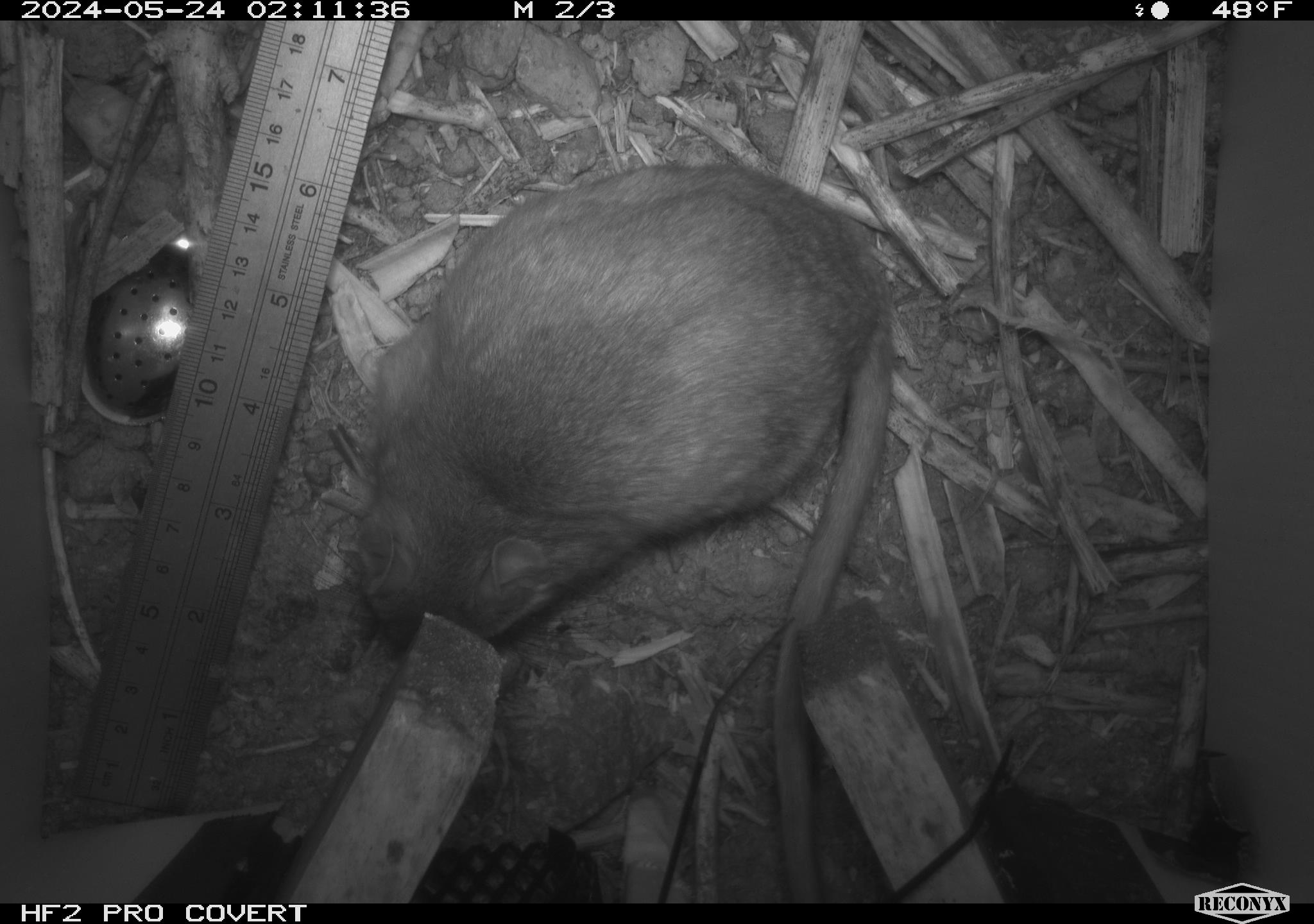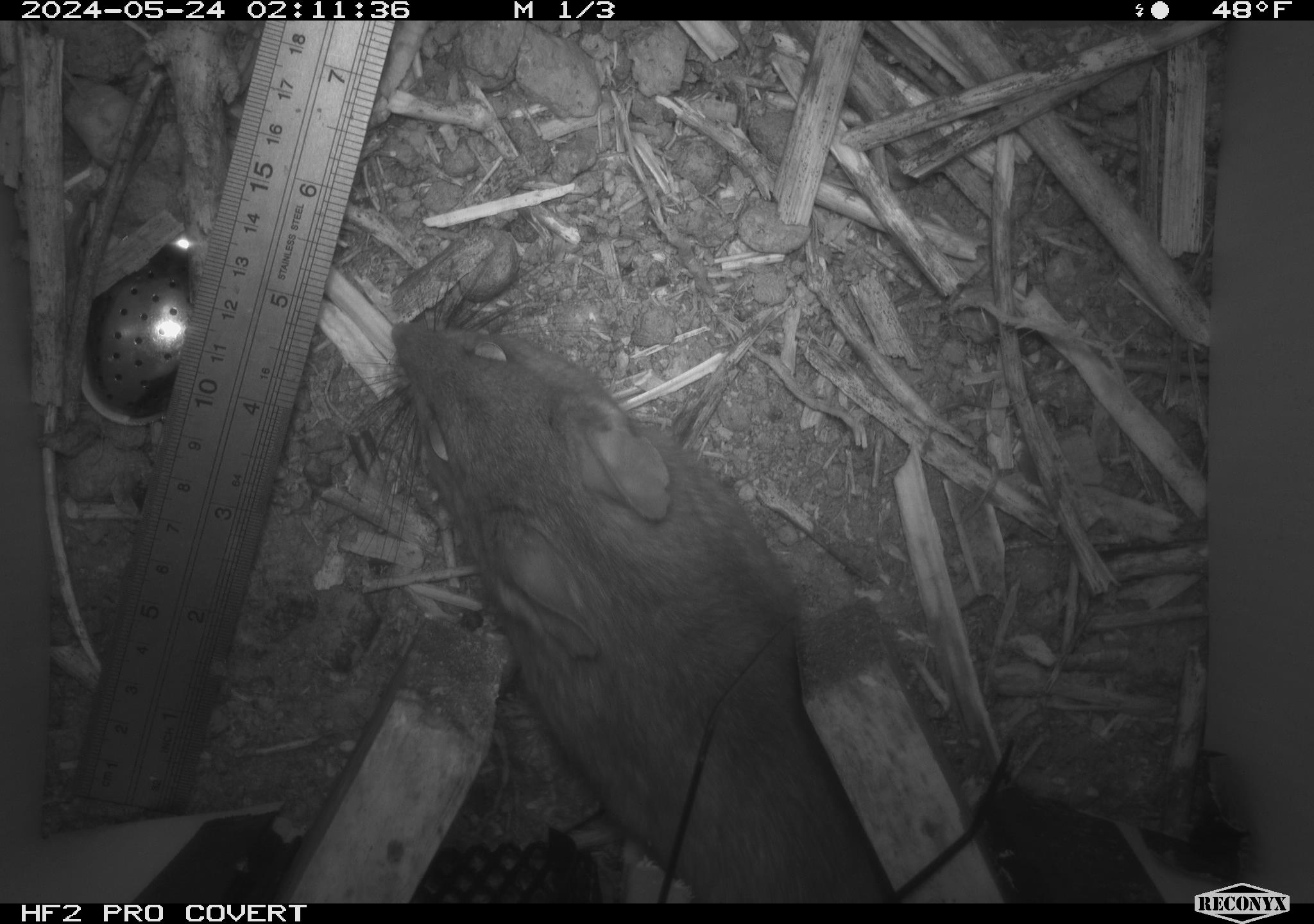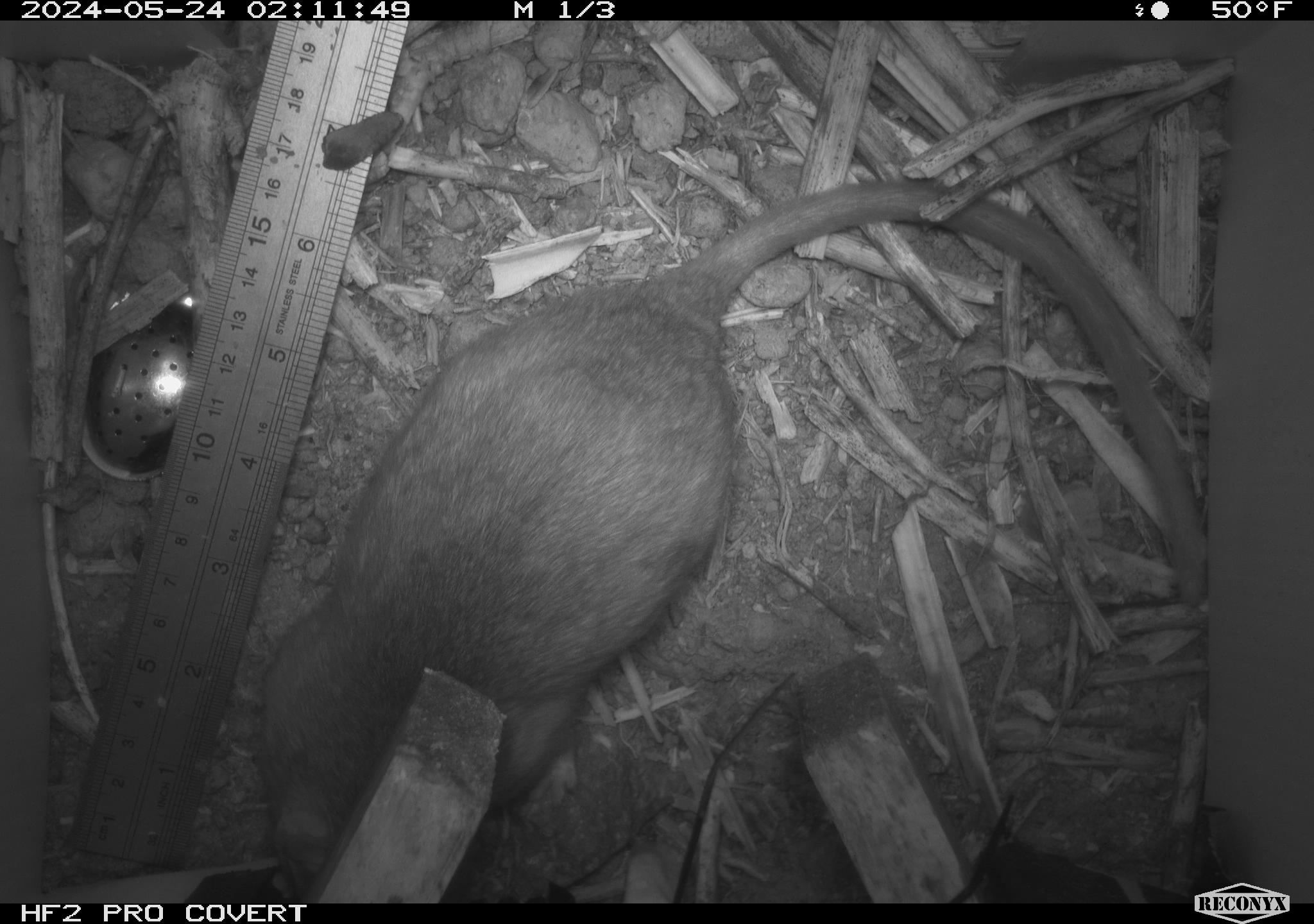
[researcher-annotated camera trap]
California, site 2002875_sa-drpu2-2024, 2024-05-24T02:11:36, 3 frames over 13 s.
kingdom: Animalia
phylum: Chordata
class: Mammalia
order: Rodentia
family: Cricetidae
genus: Neotoma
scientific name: Neotoma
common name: pack rat or woodrat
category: neotoma species